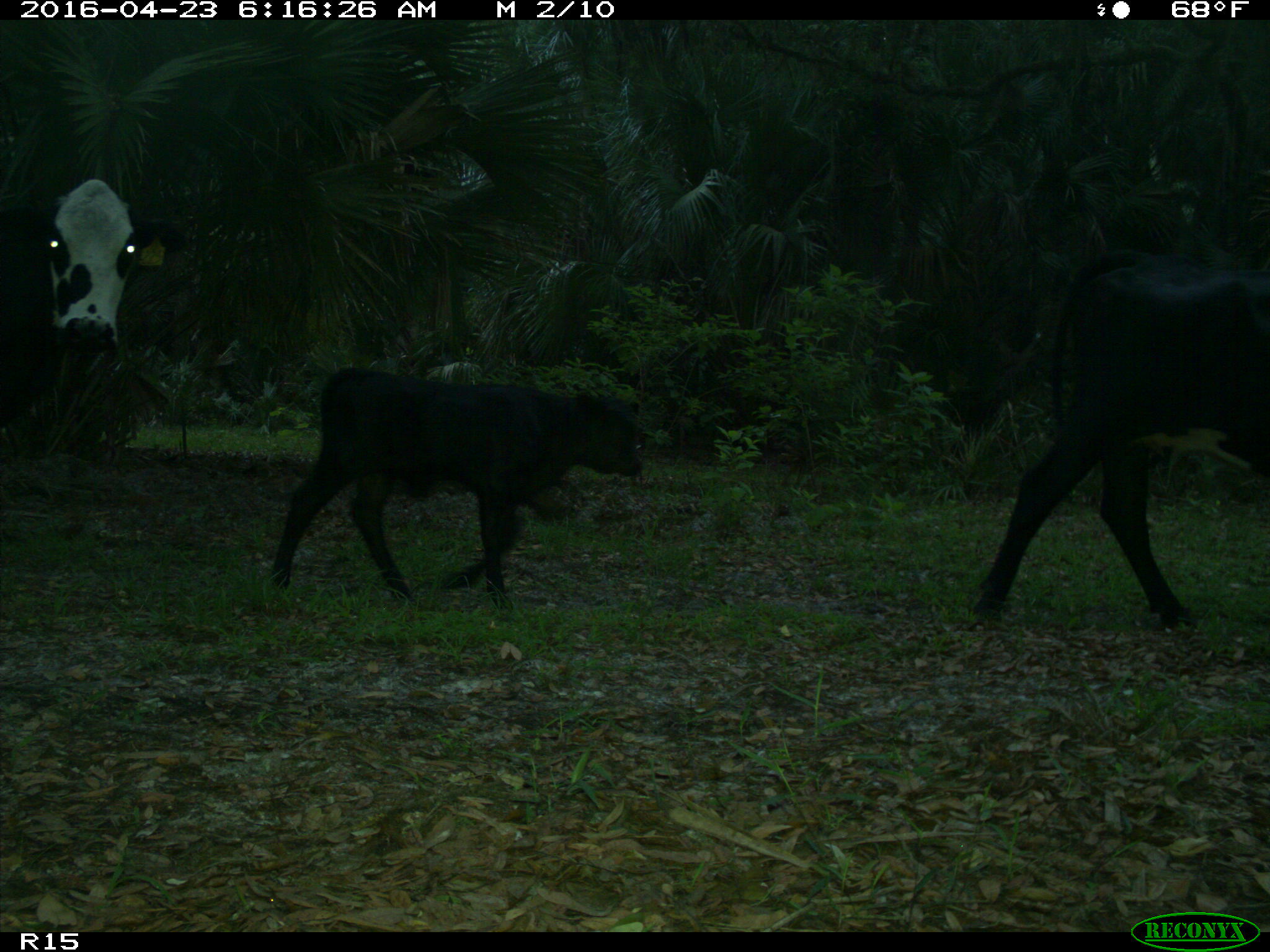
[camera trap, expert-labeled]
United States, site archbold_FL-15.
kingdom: Animalia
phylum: Chordata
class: Mammalia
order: Artiodactyla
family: Bovidae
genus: Bos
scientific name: Bos taurus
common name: domestic cow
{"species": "Bos taurus (domestic cow)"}